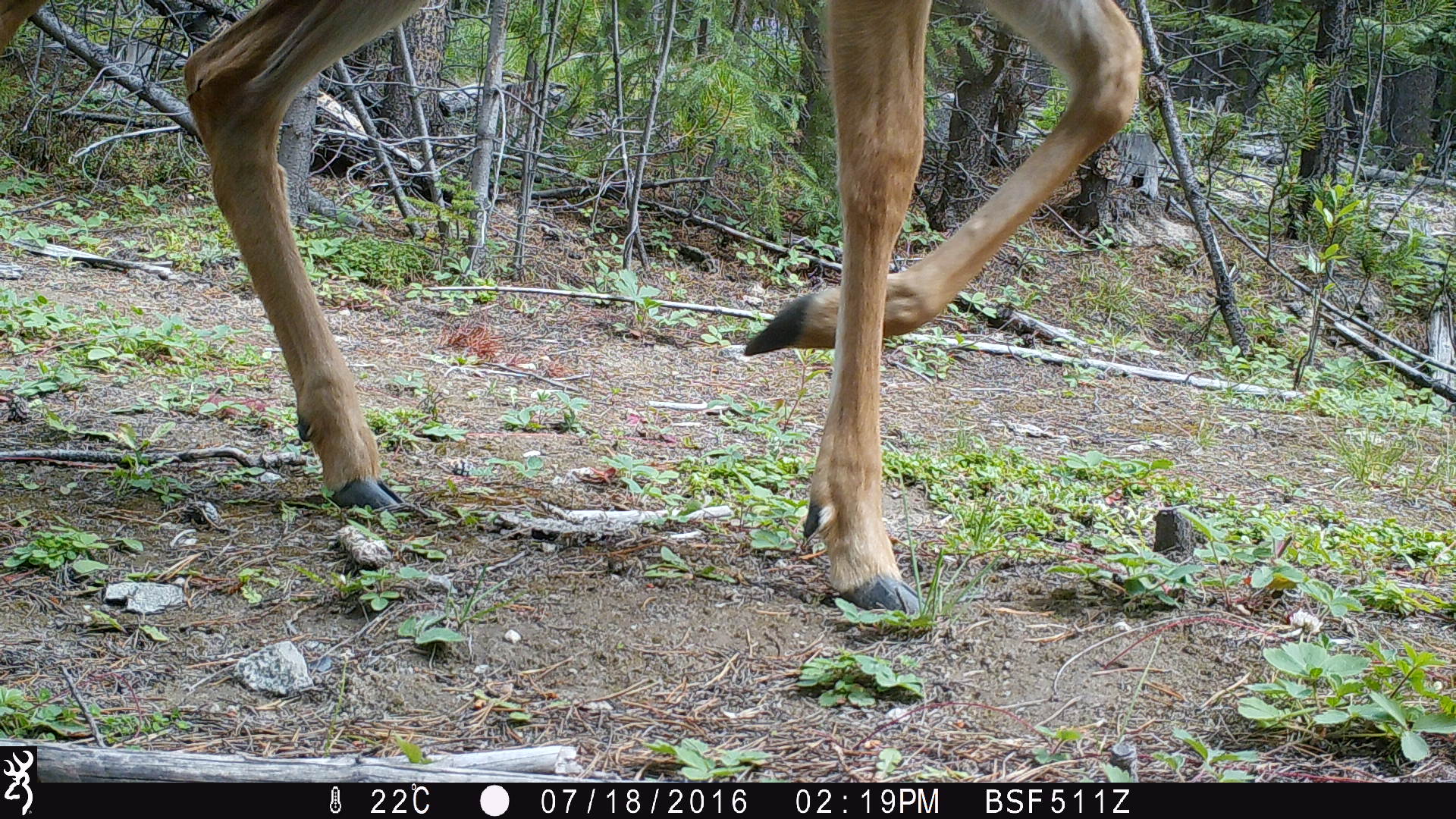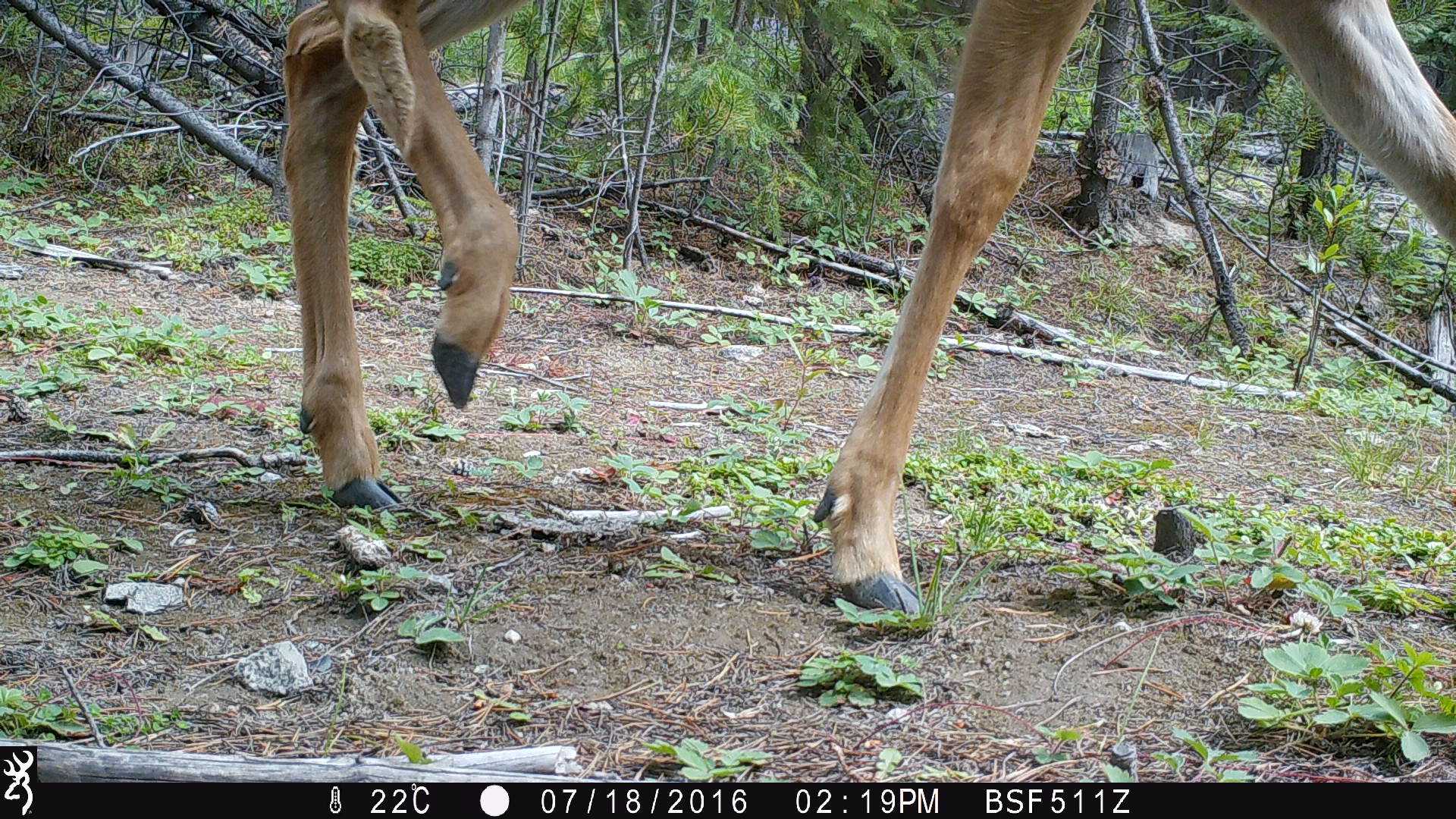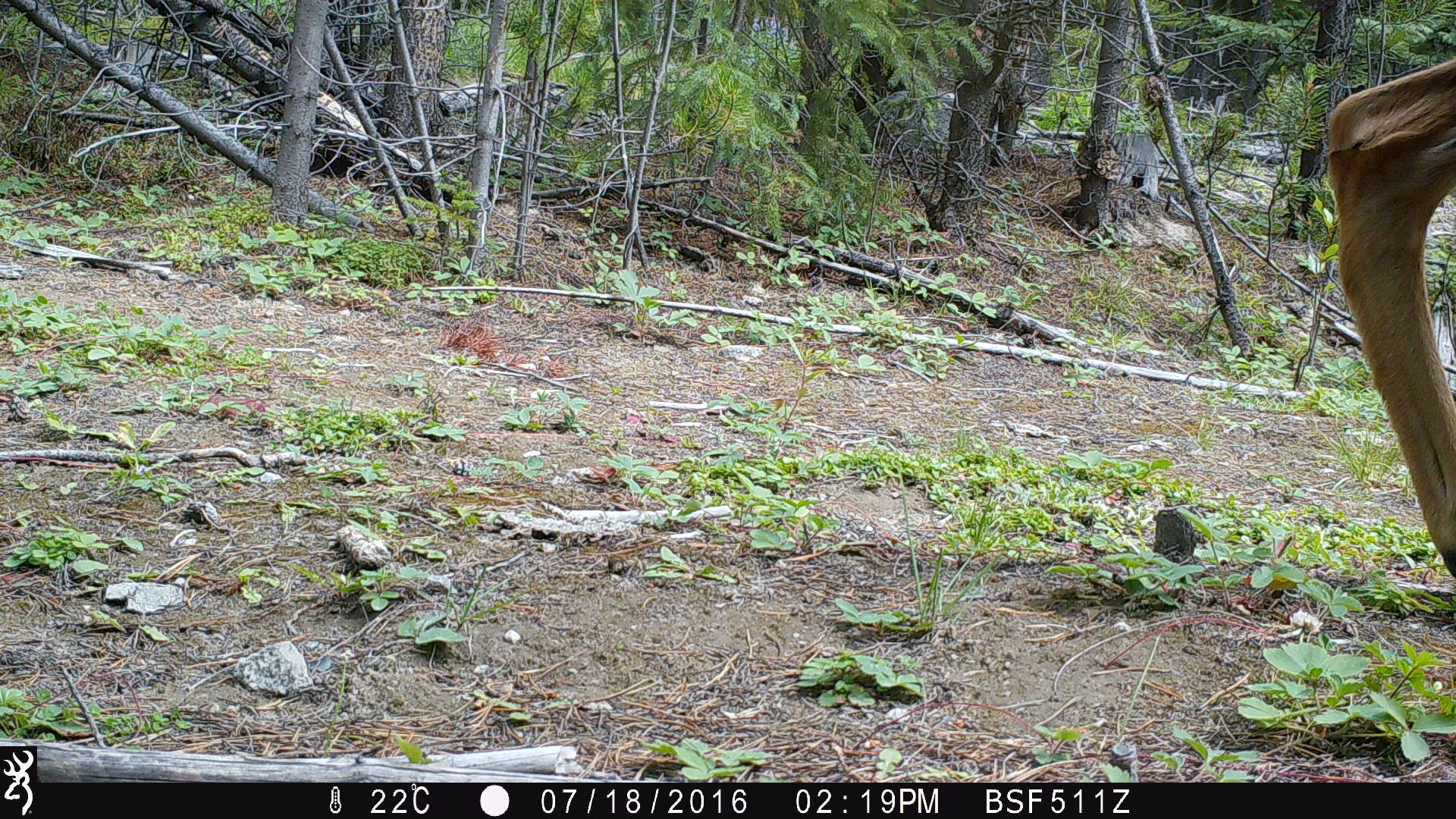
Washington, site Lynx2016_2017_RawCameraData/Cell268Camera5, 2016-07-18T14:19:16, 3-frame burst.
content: unidentified animal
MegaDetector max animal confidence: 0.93